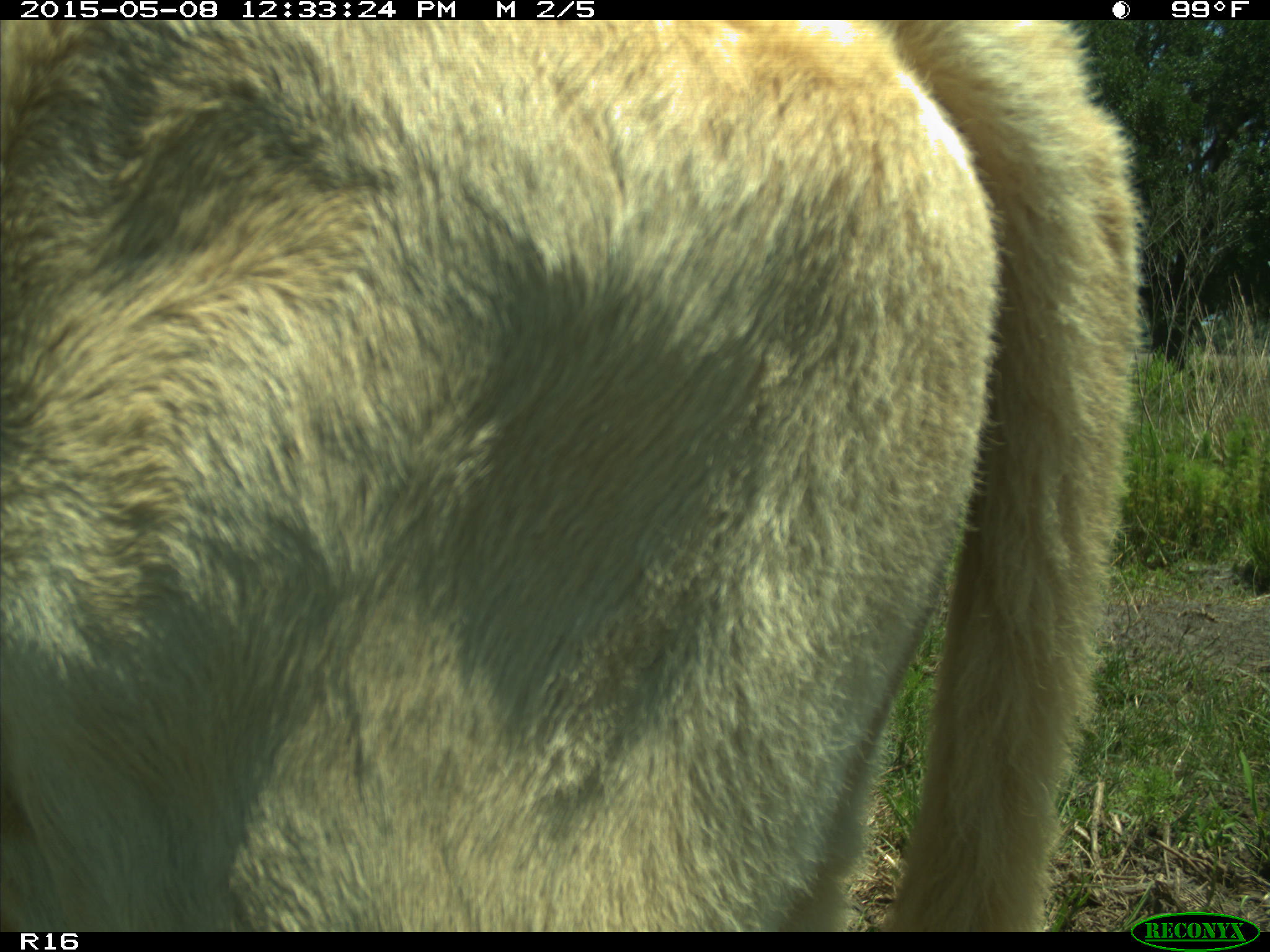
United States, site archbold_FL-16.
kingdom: Animalia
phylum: Chordata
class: Mammalia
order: Artiodactyla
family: Bovidae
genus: Bos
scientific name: Bos taurus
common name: domestic cow